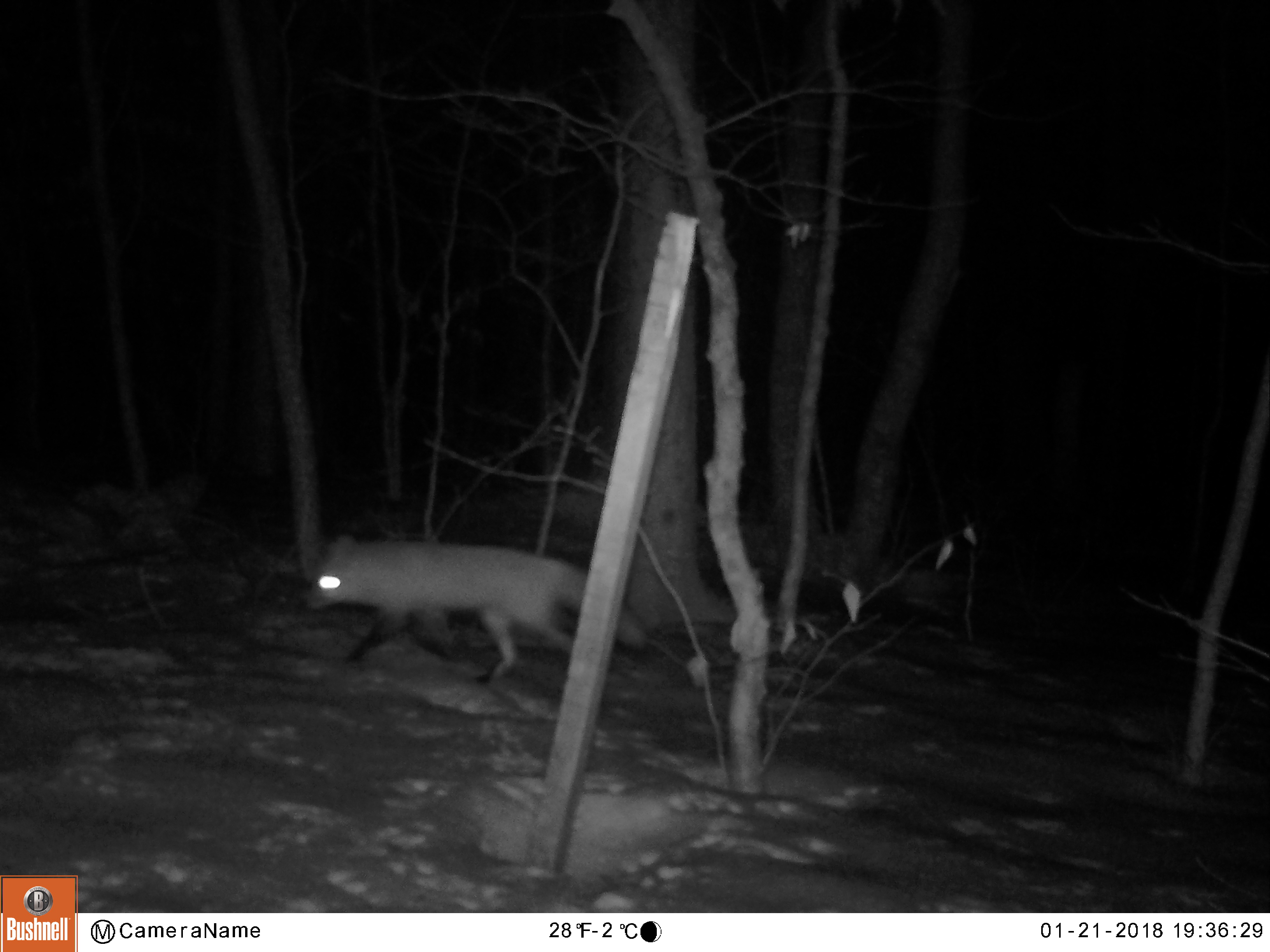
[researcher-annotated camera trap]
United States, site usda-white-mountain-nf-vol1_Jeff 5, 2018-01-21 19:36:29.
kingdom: Animalia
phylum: Chordata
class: Mammalia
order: Carnivora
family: Canidae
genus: Vulpes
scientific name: Vulpes vulpes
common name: red fox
Red fox (Vulpes vulpes).